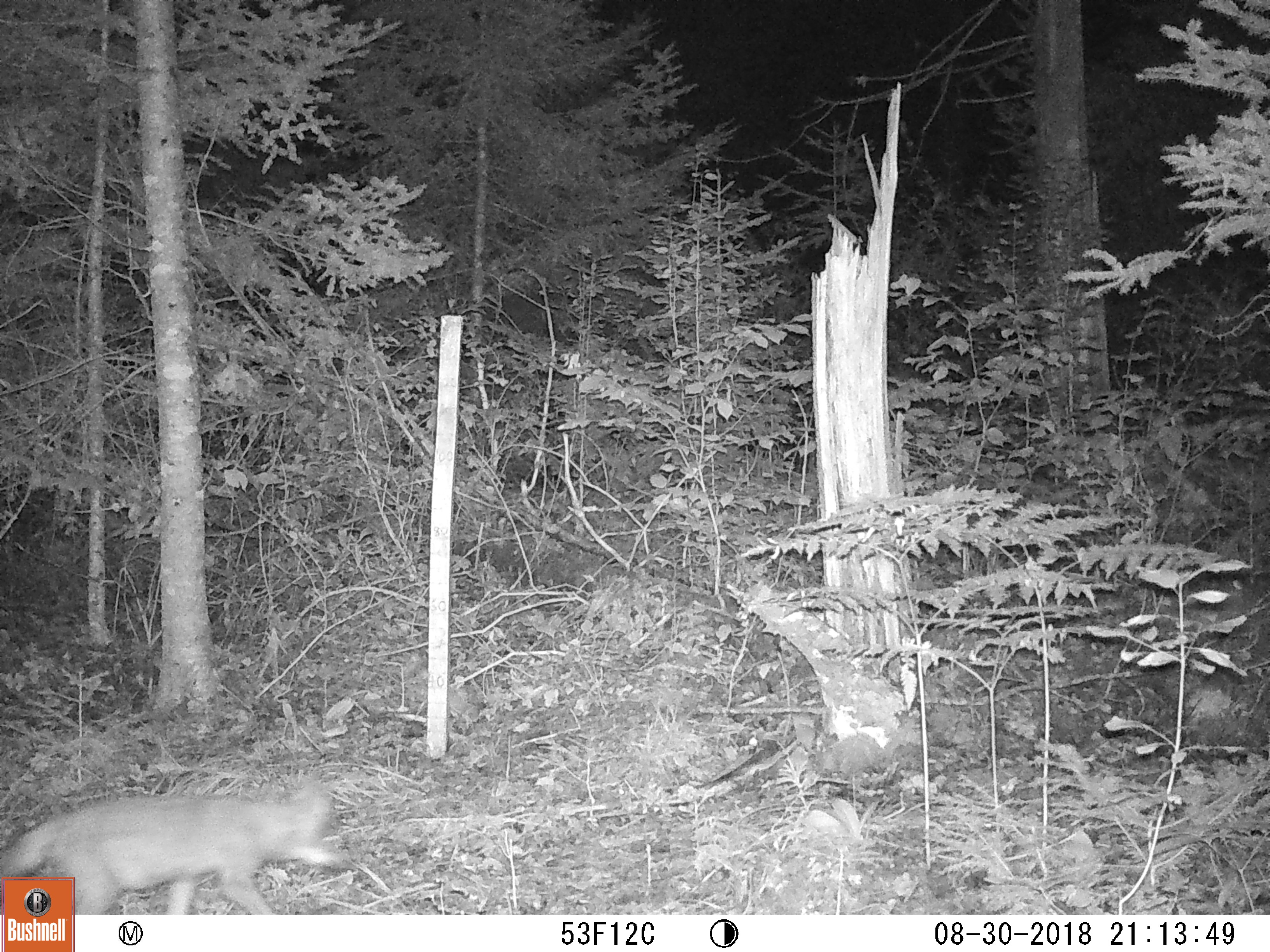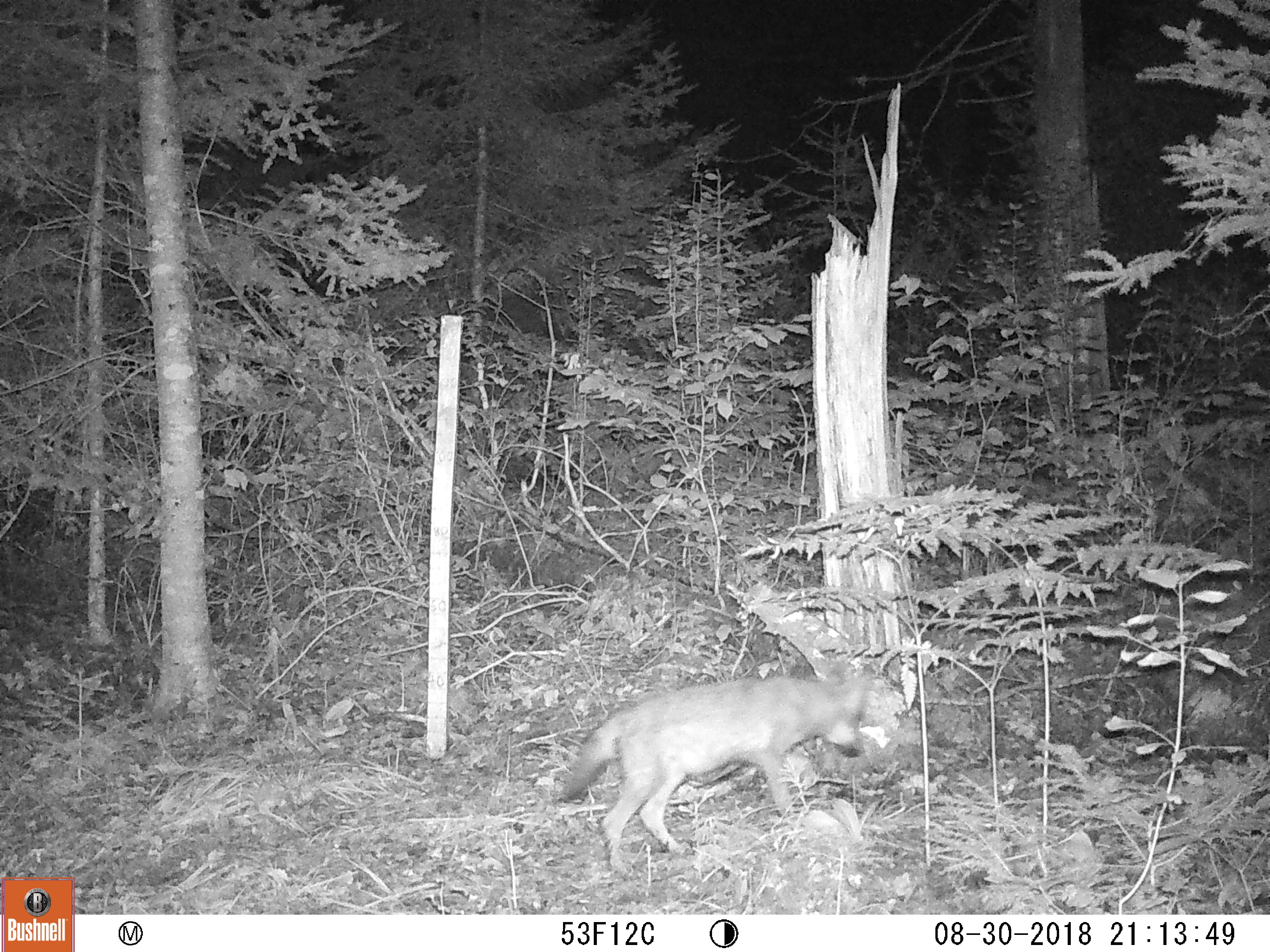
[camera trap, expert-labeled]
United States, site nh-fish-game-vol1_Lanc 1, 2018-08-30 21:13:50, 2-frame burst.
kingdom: Animalia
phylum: Chordata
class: Mammalia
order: Carnivora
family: Canidae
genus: Canis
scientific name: Canis latrans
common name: coyote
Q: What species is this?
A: Coyote (Canis latrans).